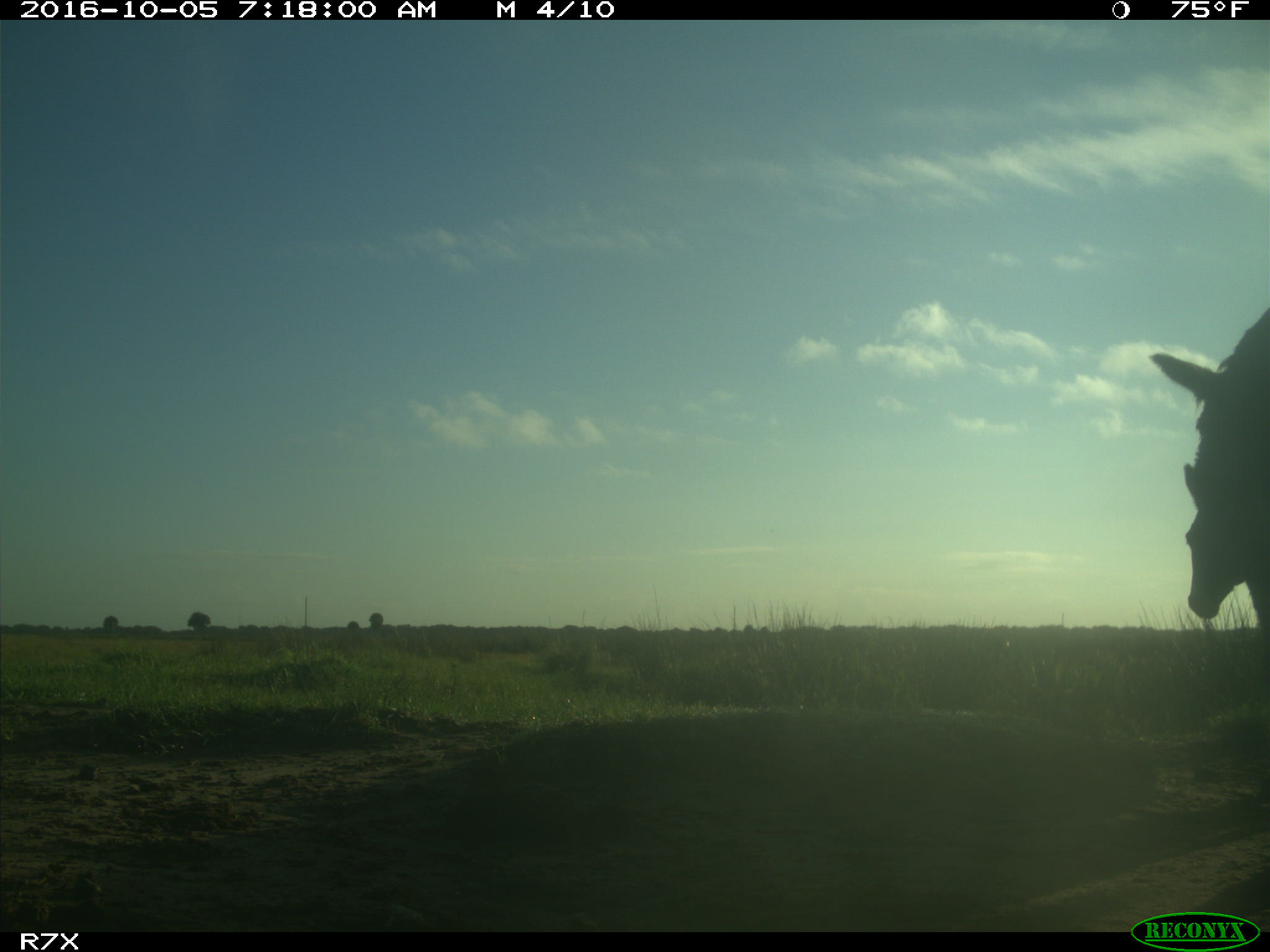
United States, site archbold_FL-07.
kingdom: Animalia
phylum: Chordata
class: Mammalia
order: Perissodactyla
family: Equidae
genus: Equus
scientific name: Equus africanus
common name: african wild ass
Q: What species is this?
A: Equus africanus (african wild ass).